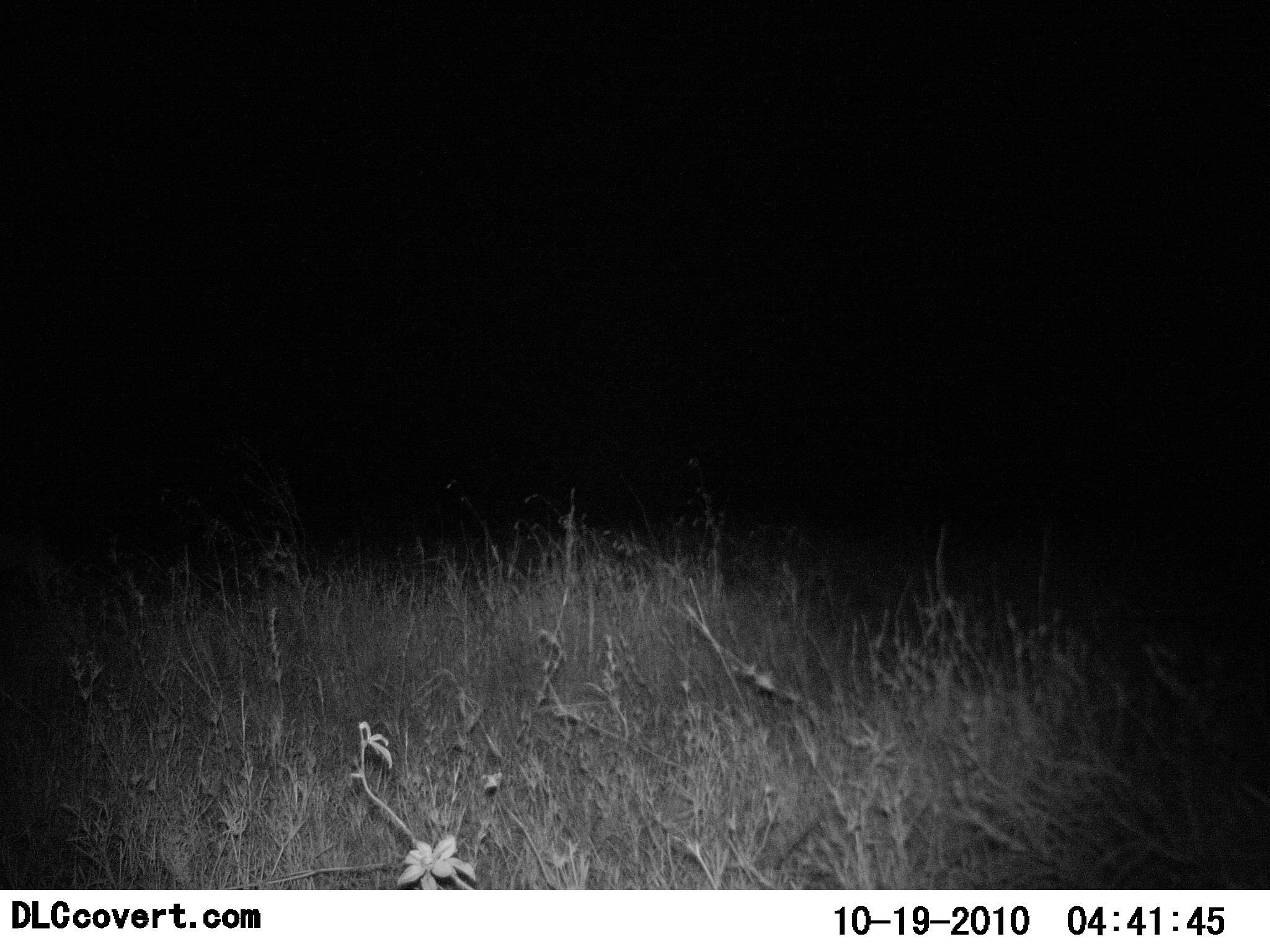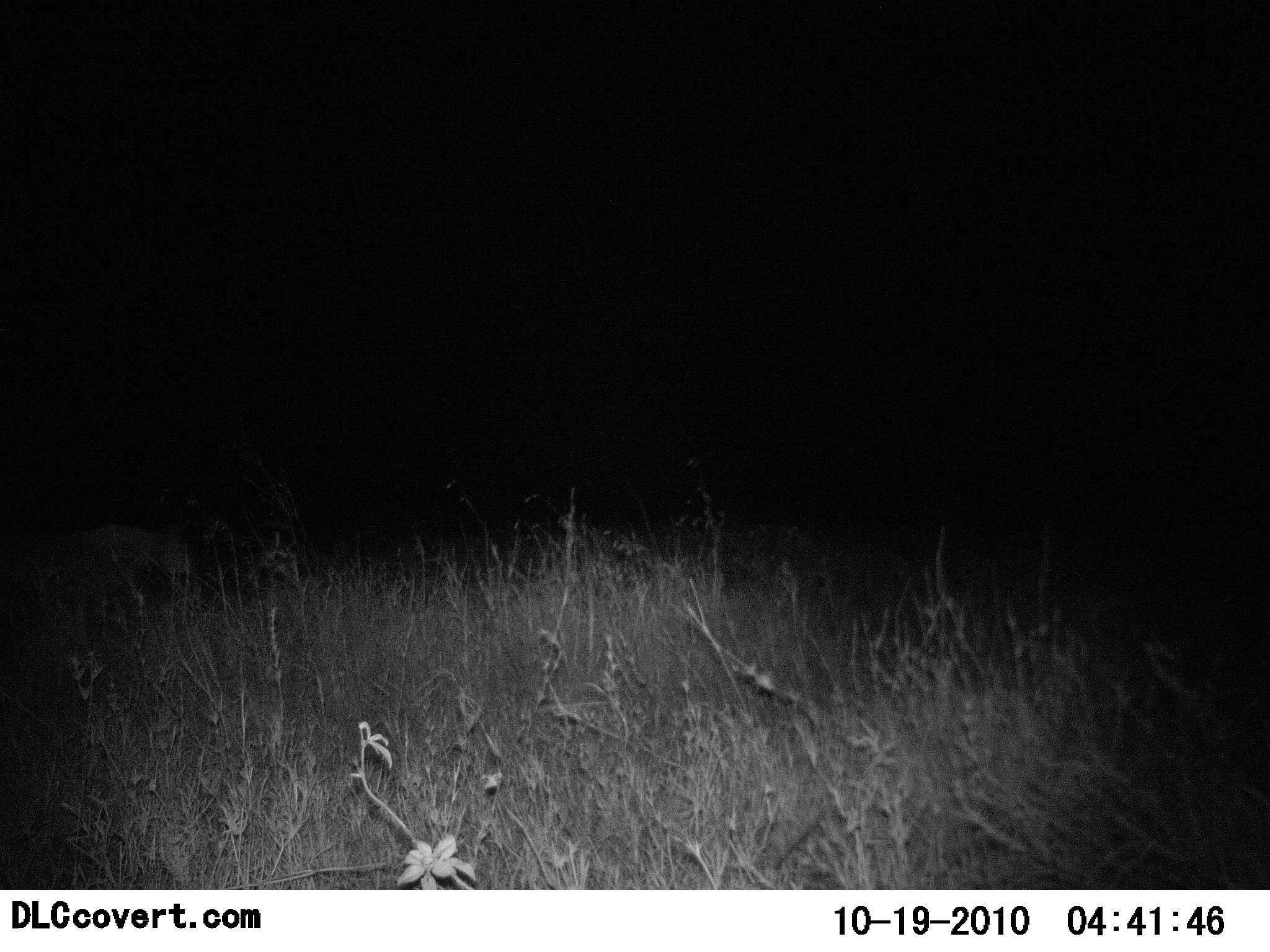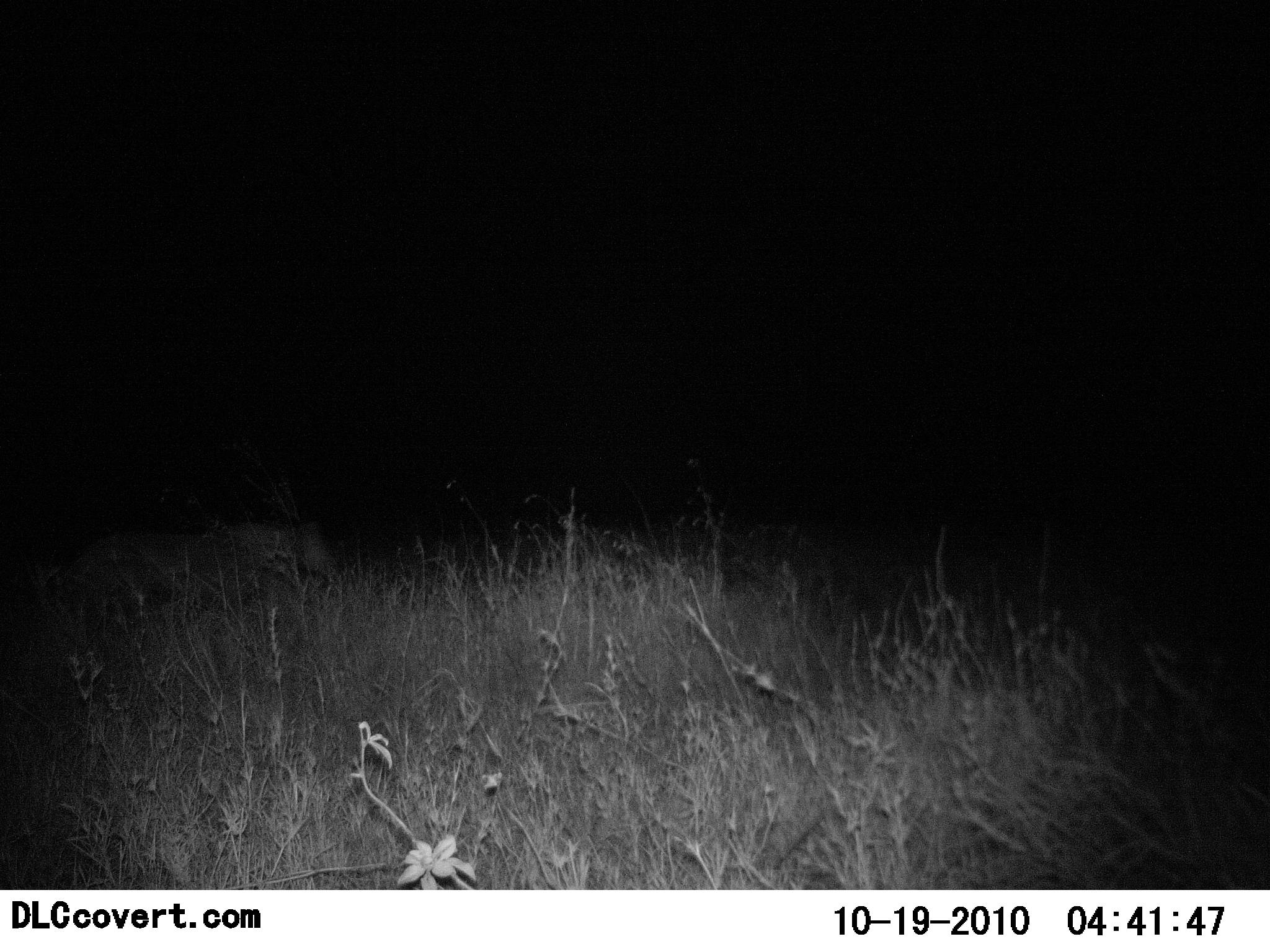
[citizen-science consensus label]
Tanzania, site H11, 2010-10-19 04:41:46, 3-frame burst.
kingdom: Animalia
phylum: Chordata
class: Mammalia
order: Carnivora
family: Felidae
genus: Panthera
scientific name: Panthera pardus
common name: leopard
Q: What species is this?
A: Leopard (Panthera pardus).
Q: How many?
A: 1.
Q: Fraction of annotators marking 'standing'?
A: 0%.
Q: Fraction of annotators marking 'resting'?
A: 0%.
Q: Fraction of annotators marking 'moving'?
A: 100%.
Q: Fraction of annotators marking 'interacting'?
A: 0%.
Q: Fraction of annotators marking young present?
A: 0%.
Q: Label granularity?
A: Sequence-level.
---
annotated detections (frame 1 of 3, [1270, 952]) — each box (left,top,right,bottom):
animal: (0,521,60,574)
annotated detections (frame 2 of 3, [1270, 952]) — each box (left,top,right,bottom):
animal: (0,518,199,619)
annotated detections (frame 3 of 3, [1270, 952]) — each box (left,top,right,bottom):
animal: (58,520,340,635)